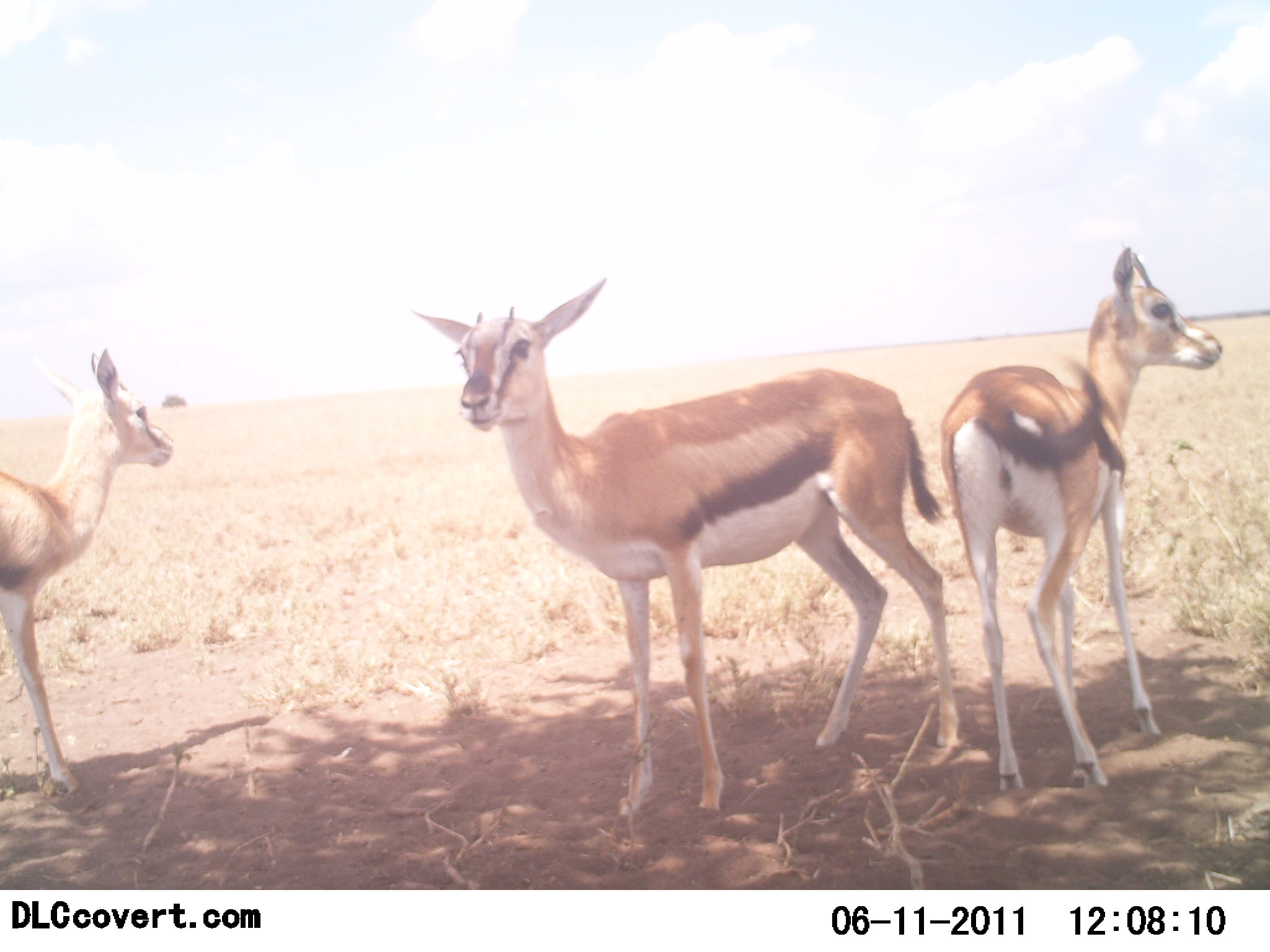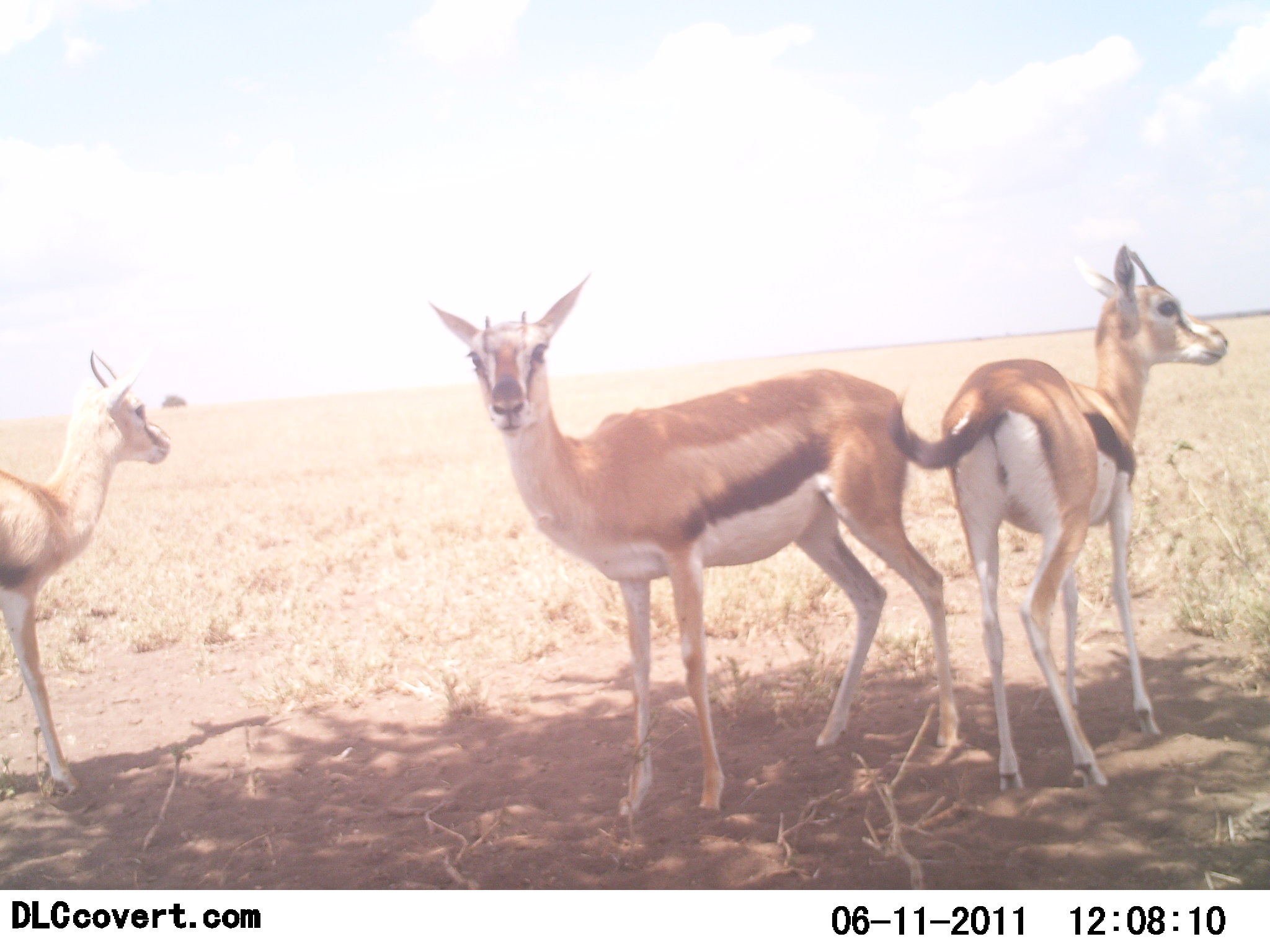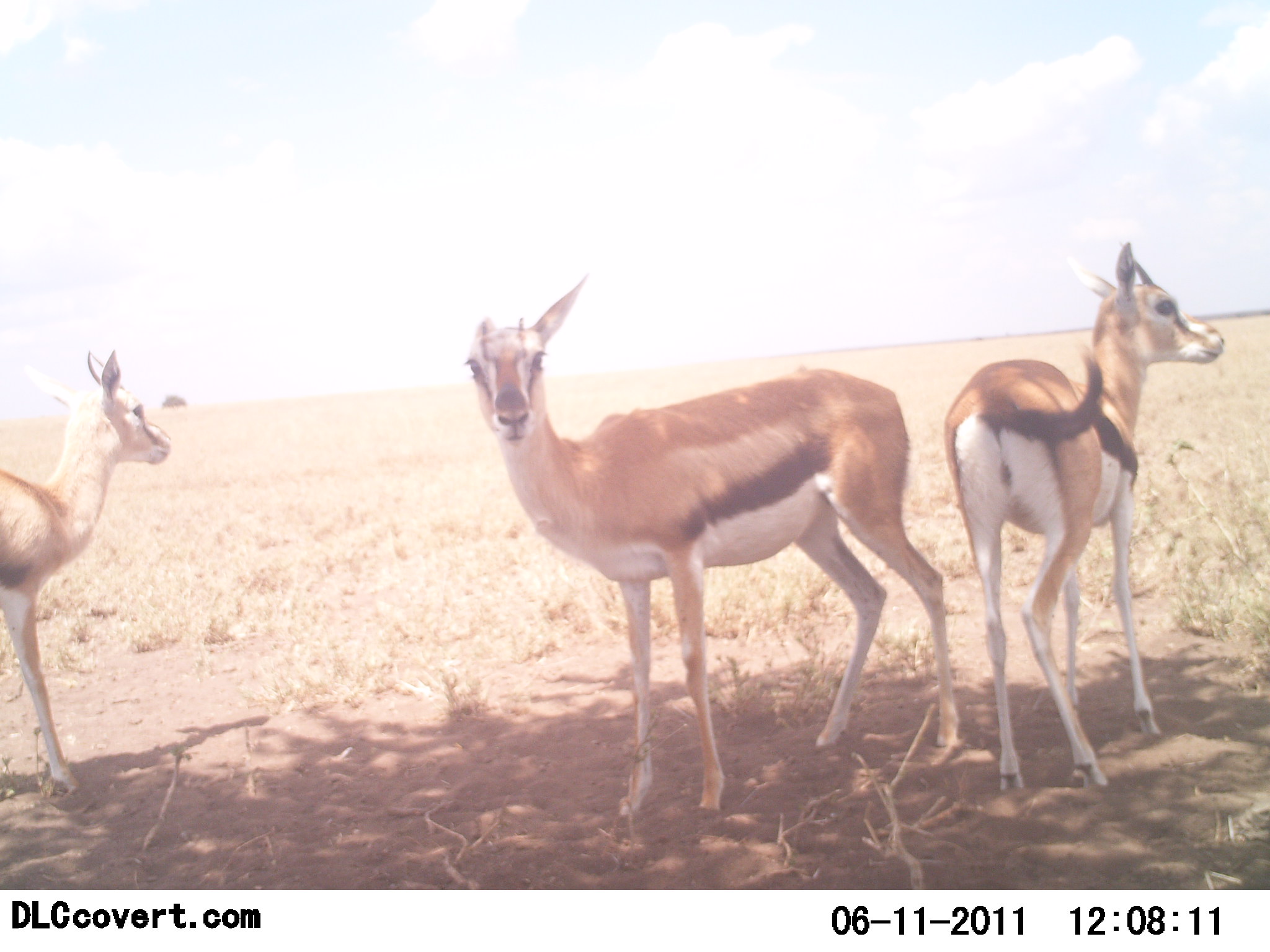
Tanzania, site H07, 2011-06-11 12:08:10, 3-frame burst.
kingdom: Animalia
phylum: Chordata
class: Mammalia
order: Artiodactyla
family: Bovidae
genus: Eudorcas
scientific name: Eudorcas thomsonii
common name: thomson's gazelle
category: gazellethomsons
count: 3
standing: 100%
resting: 9%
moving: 0%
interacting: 0%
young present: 0%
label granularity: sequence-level